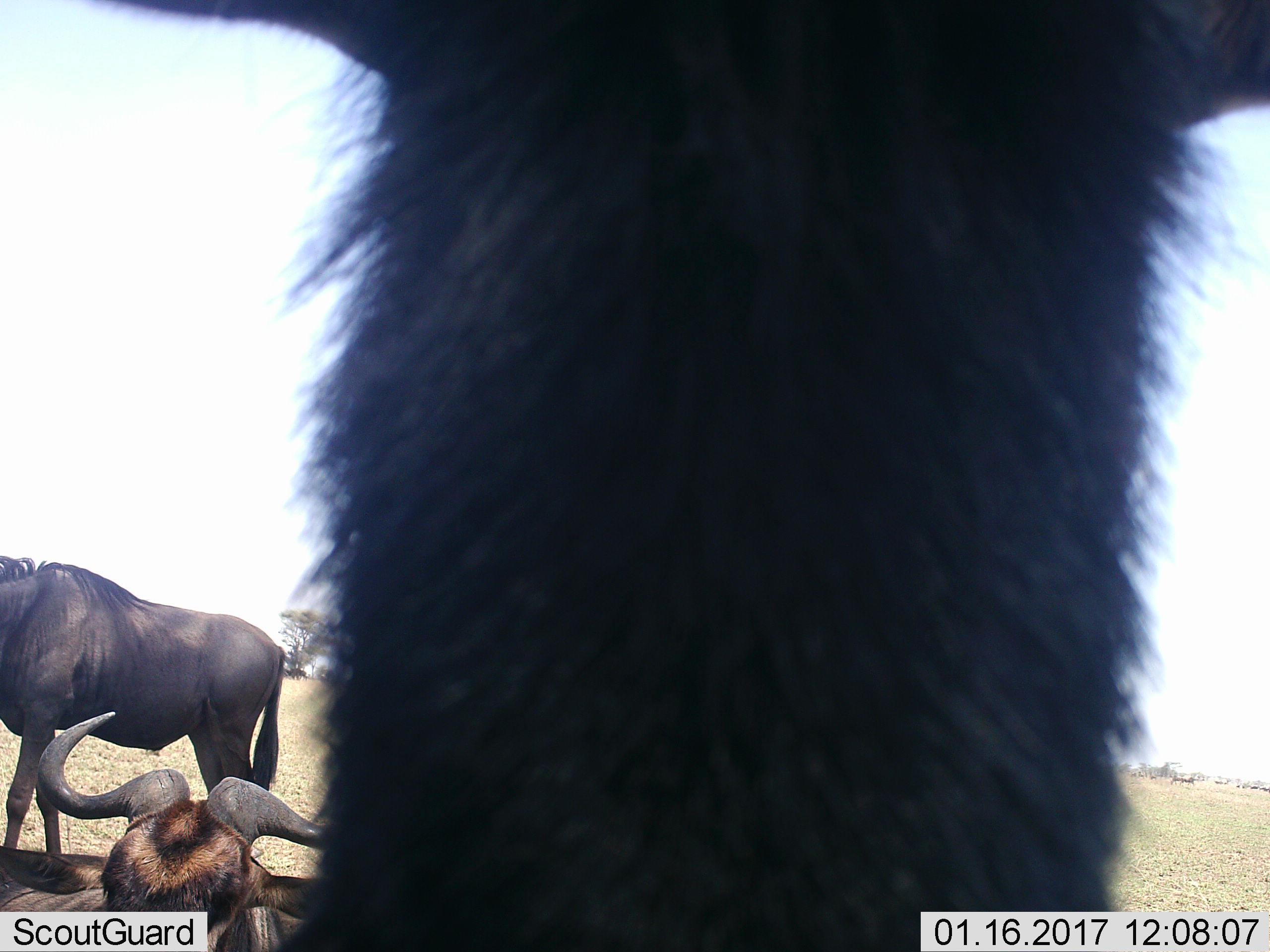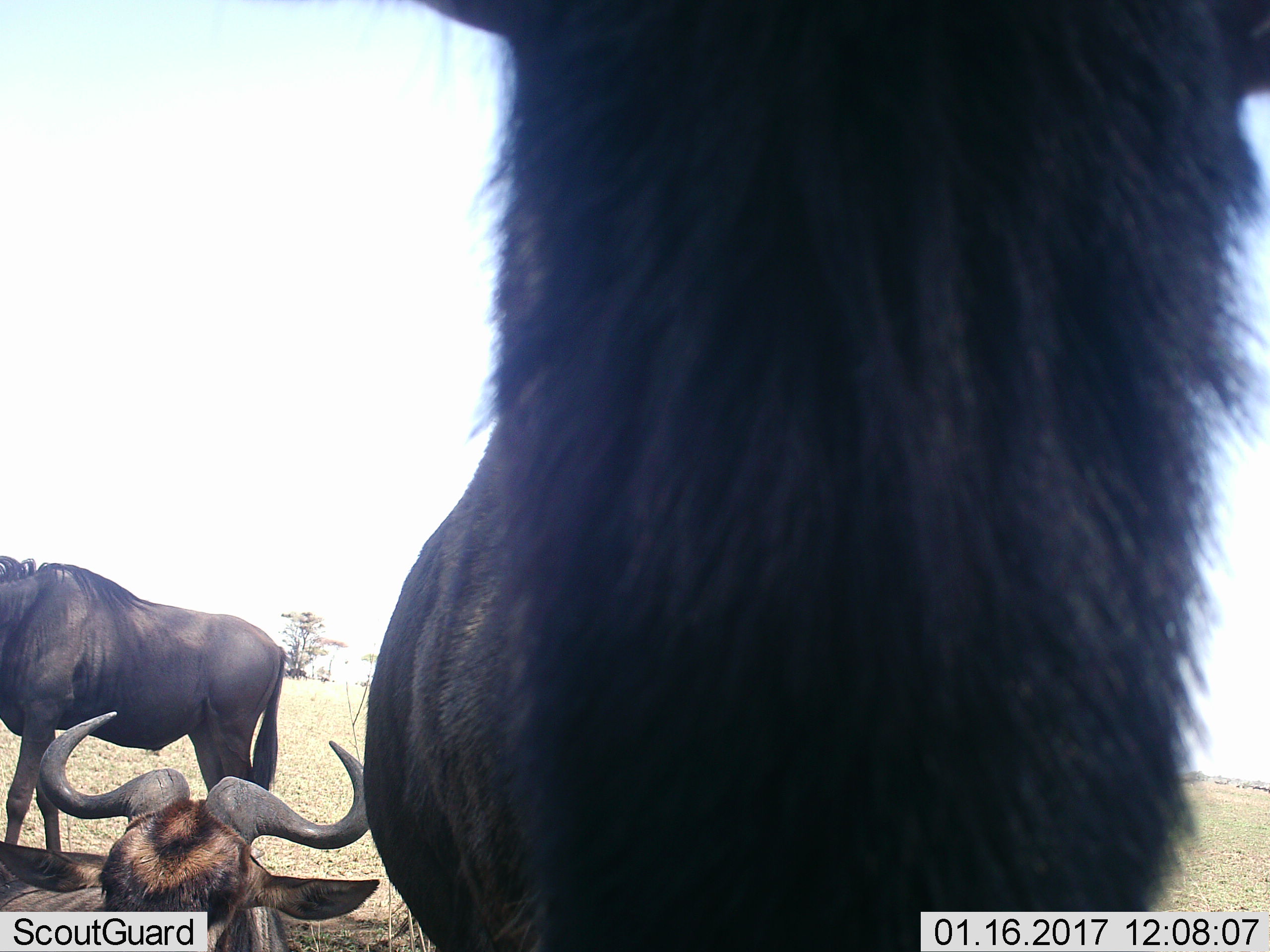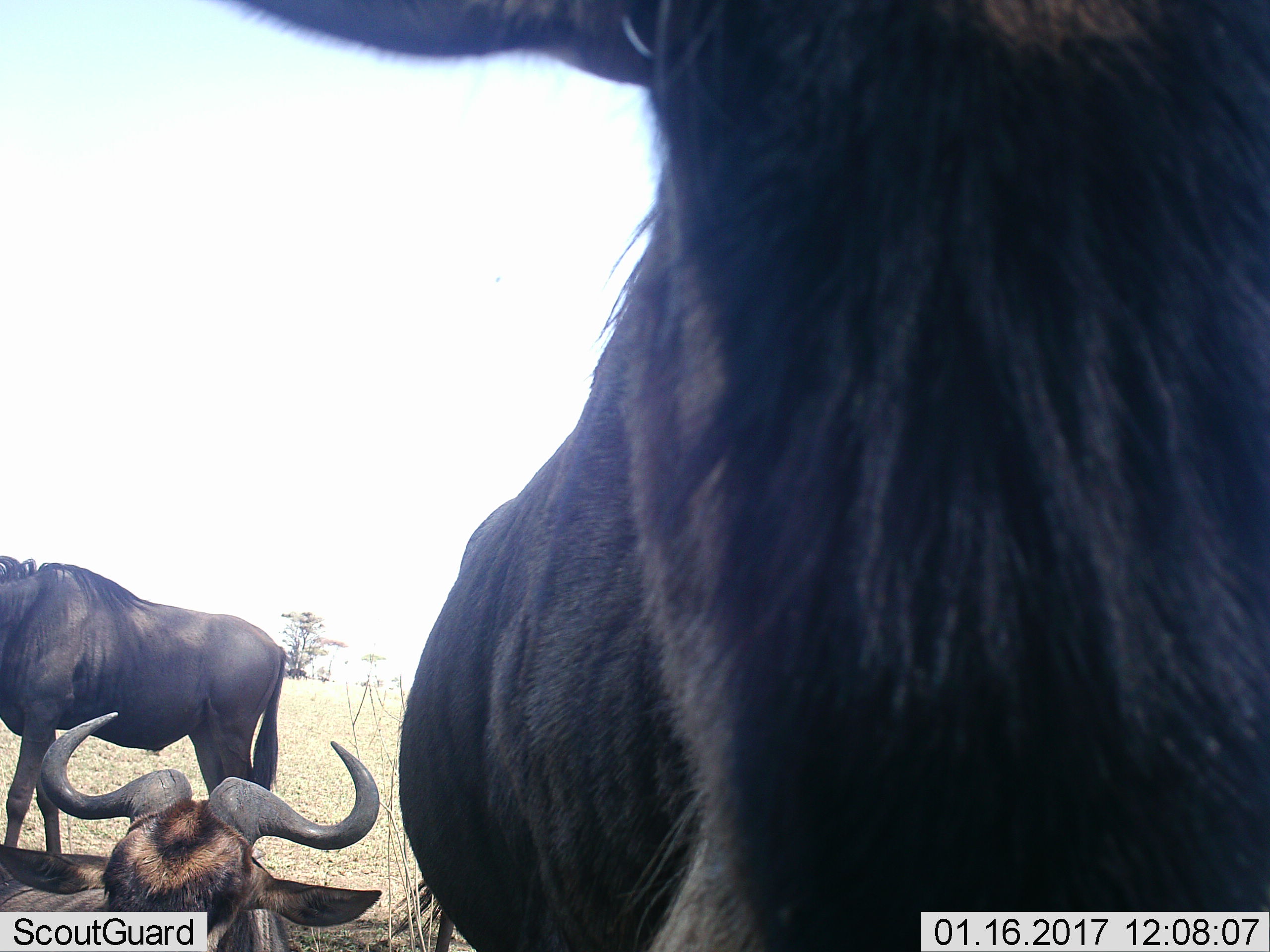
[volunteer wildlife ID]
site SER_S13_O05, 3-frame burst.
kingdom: Animalia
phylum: Chordata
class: Mammalia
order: Artiodactyla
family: Bovidae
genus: Connochaetes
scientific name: Connochaetes taurinus taurinus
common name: blue wildebeest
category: wildebeestblue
Wildebeestblue (blue wildebeest) (Connochaetes taurinus taurinus), count 3. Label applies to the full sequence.